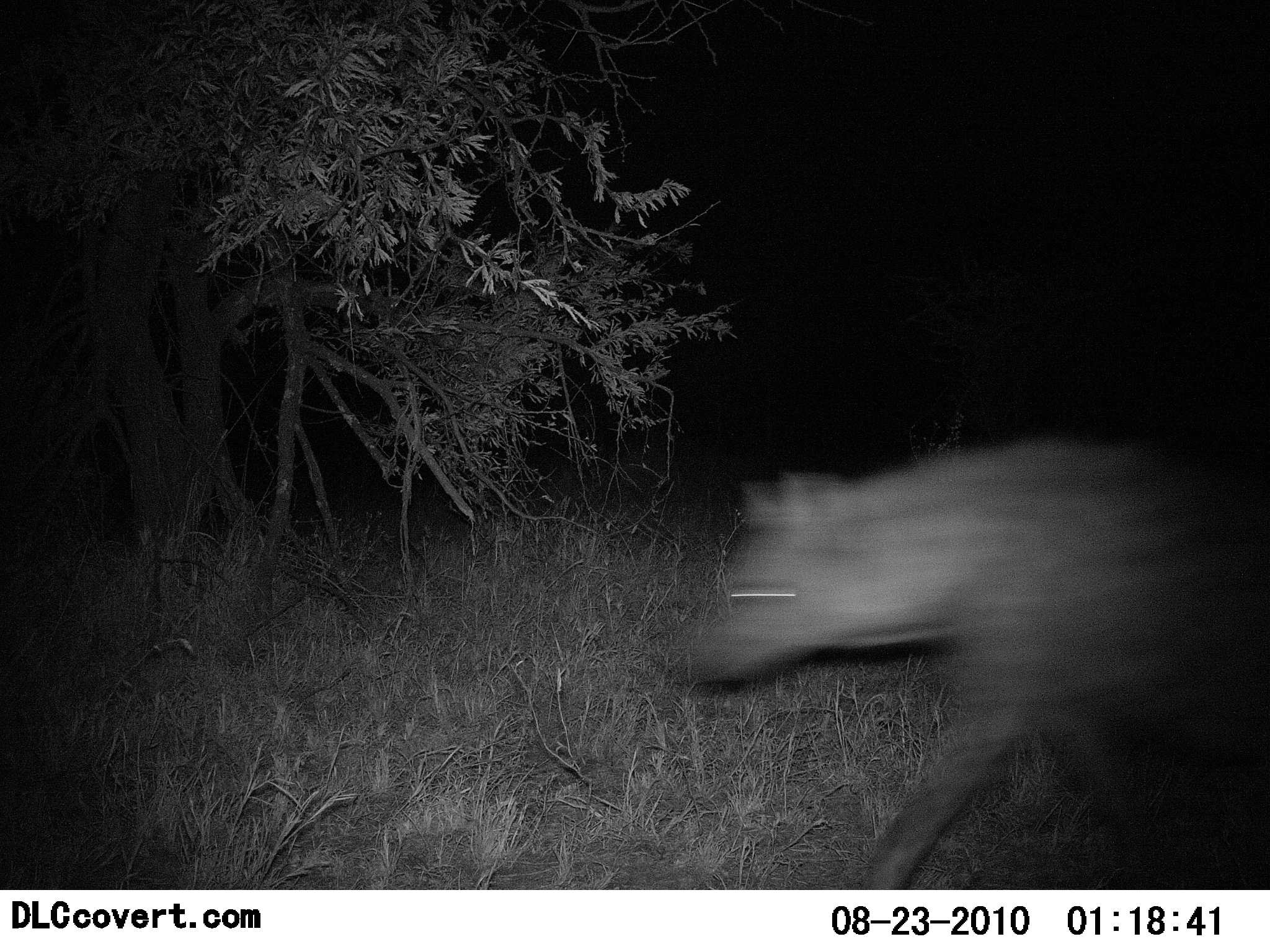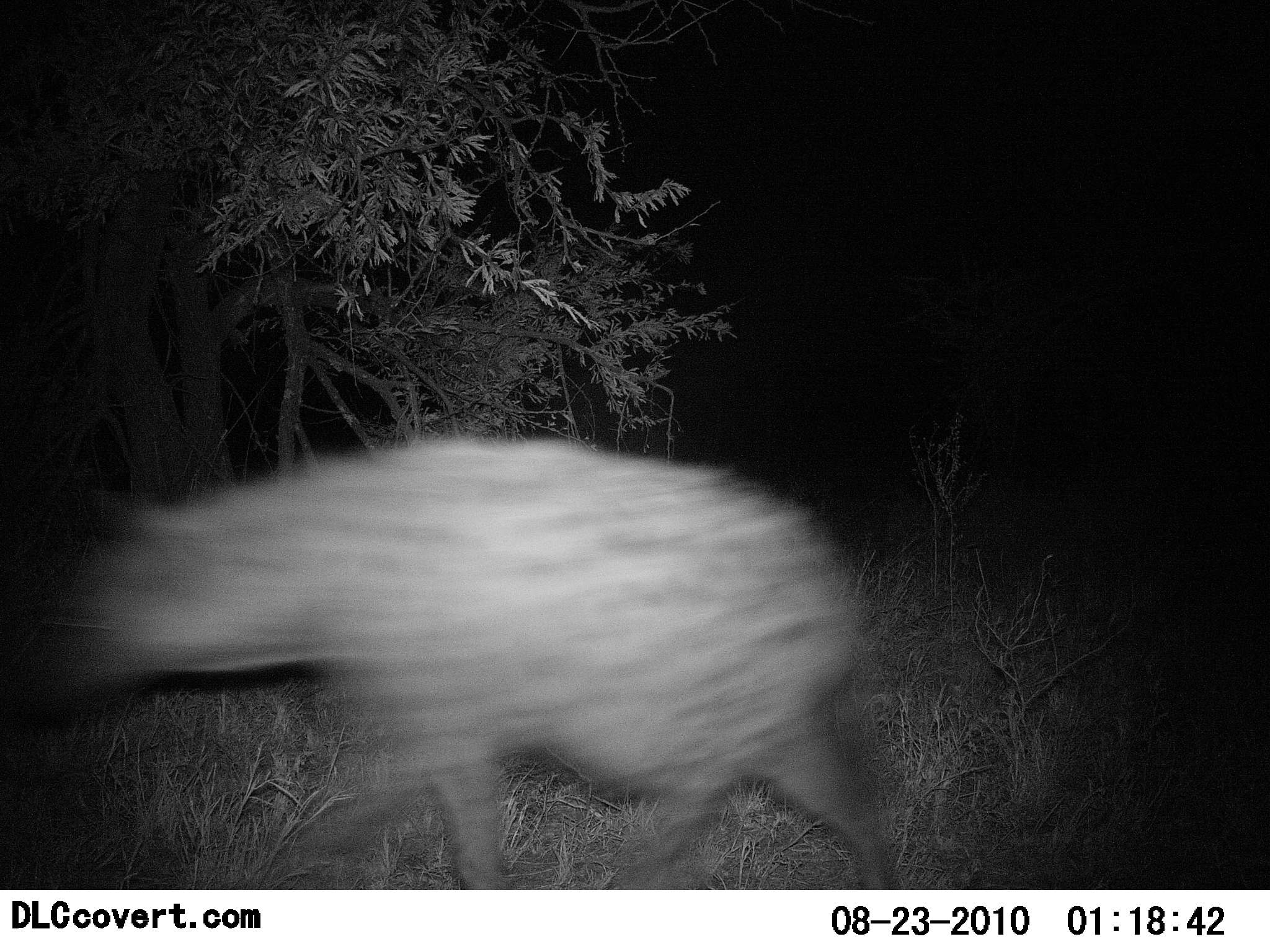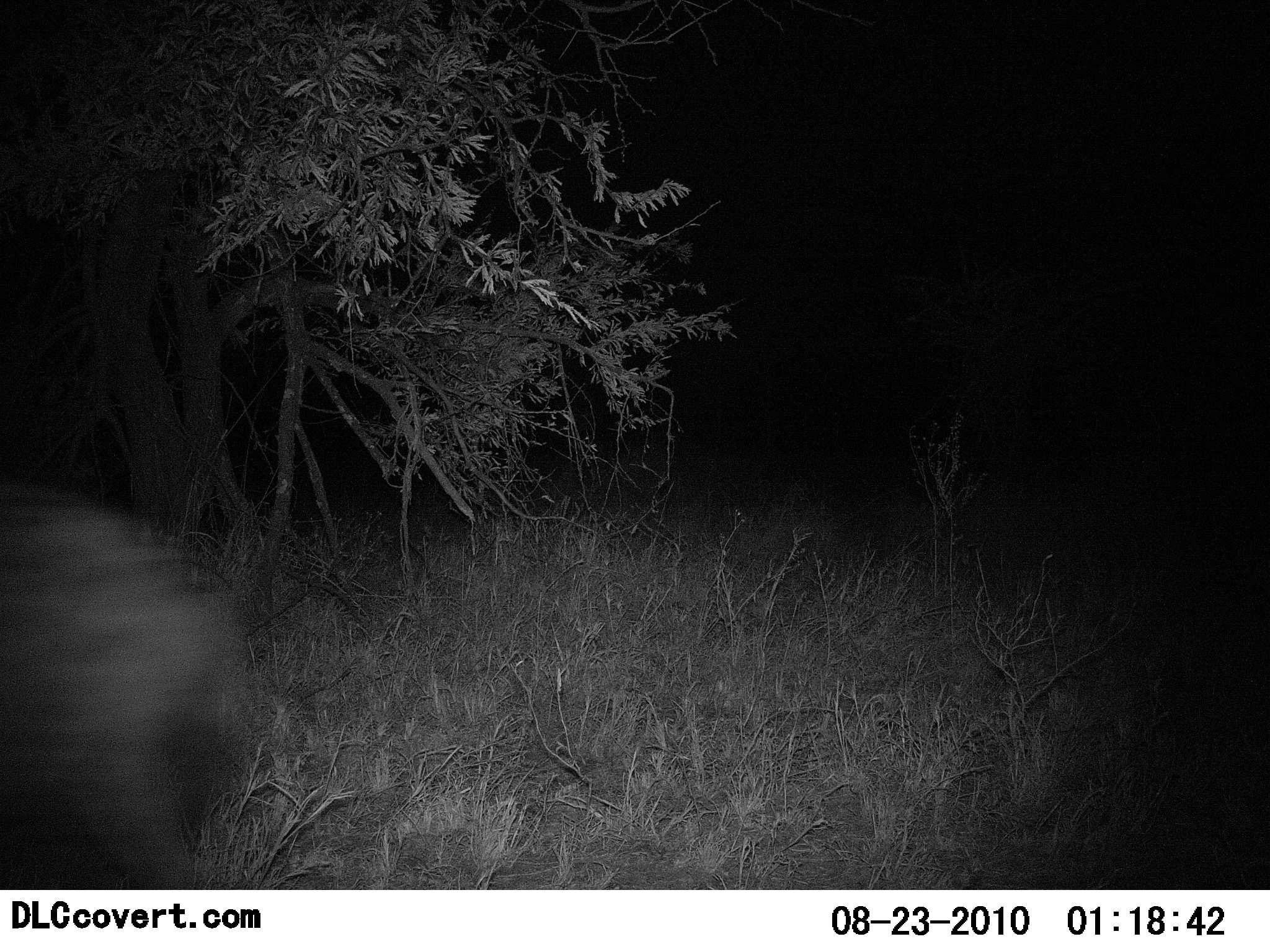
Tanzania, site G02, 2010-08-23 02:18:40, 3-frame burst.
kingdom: Animalia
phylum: Chordata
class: Mammalia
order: Carnivora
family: Hyaenidae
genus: Crocuta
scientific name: Crocuta crocuta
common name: spotted hyena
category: hyenaspotted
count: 1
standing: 0%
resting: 0%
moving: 100%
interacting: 0%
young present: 0%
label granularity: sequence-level